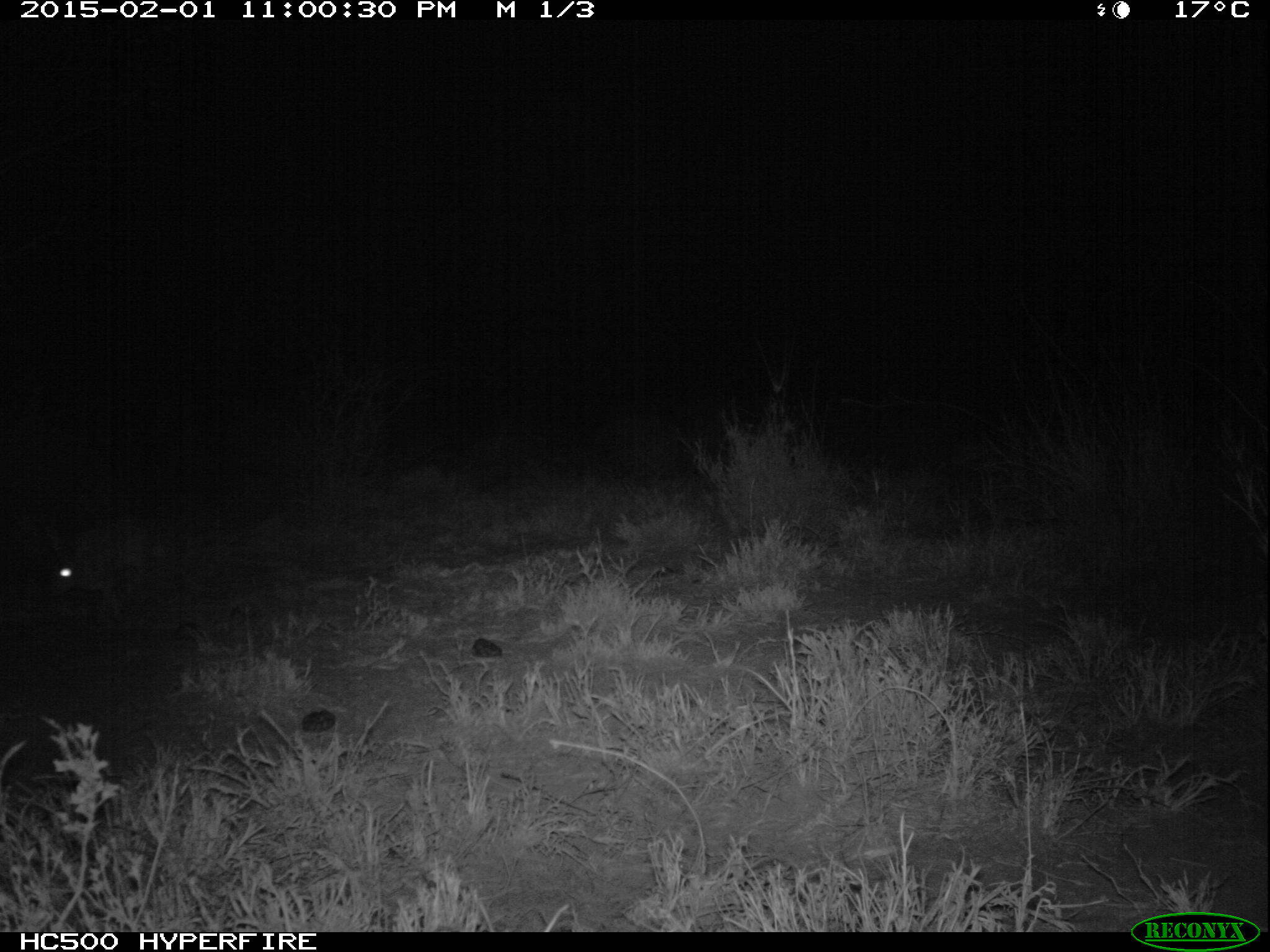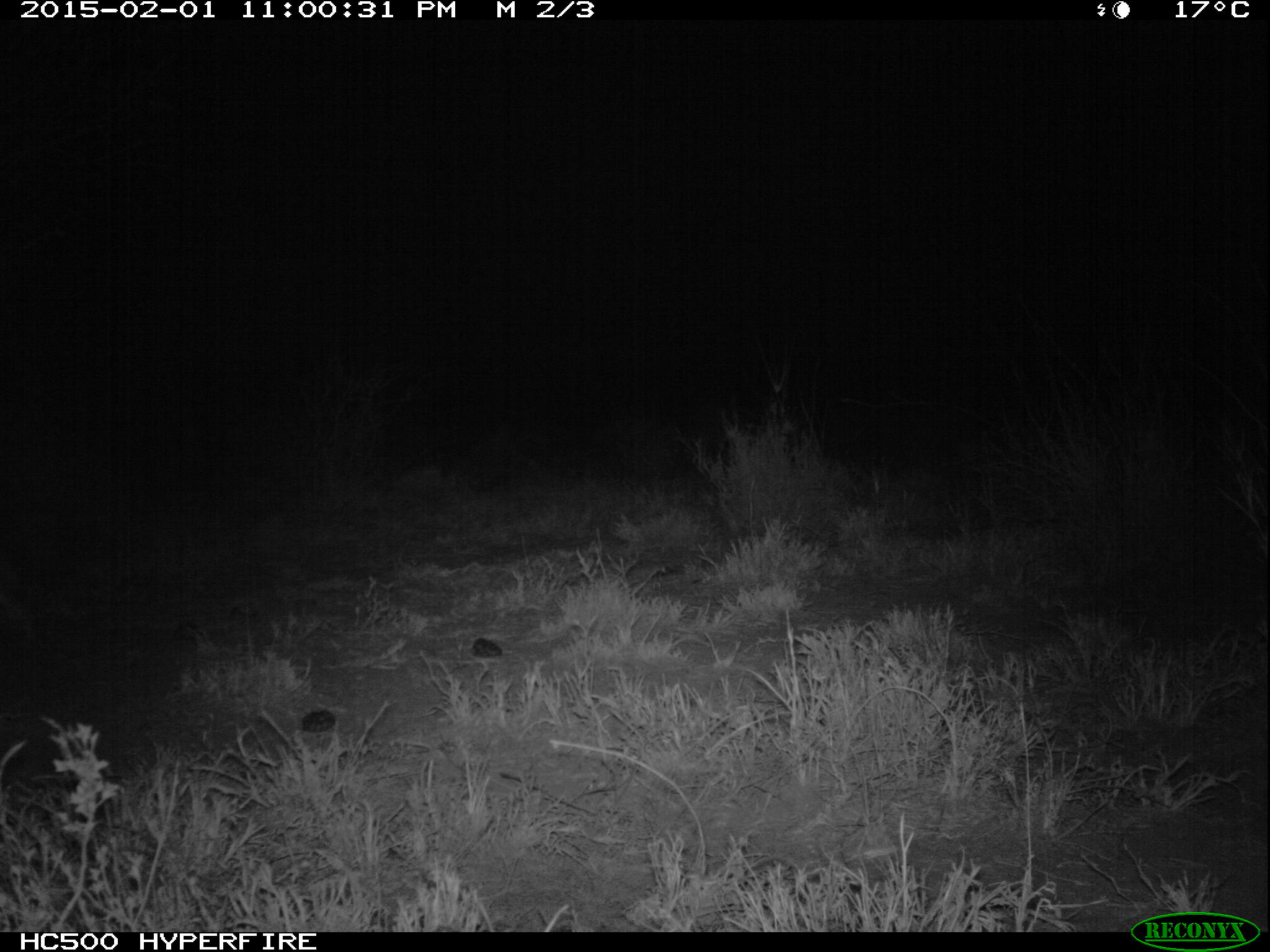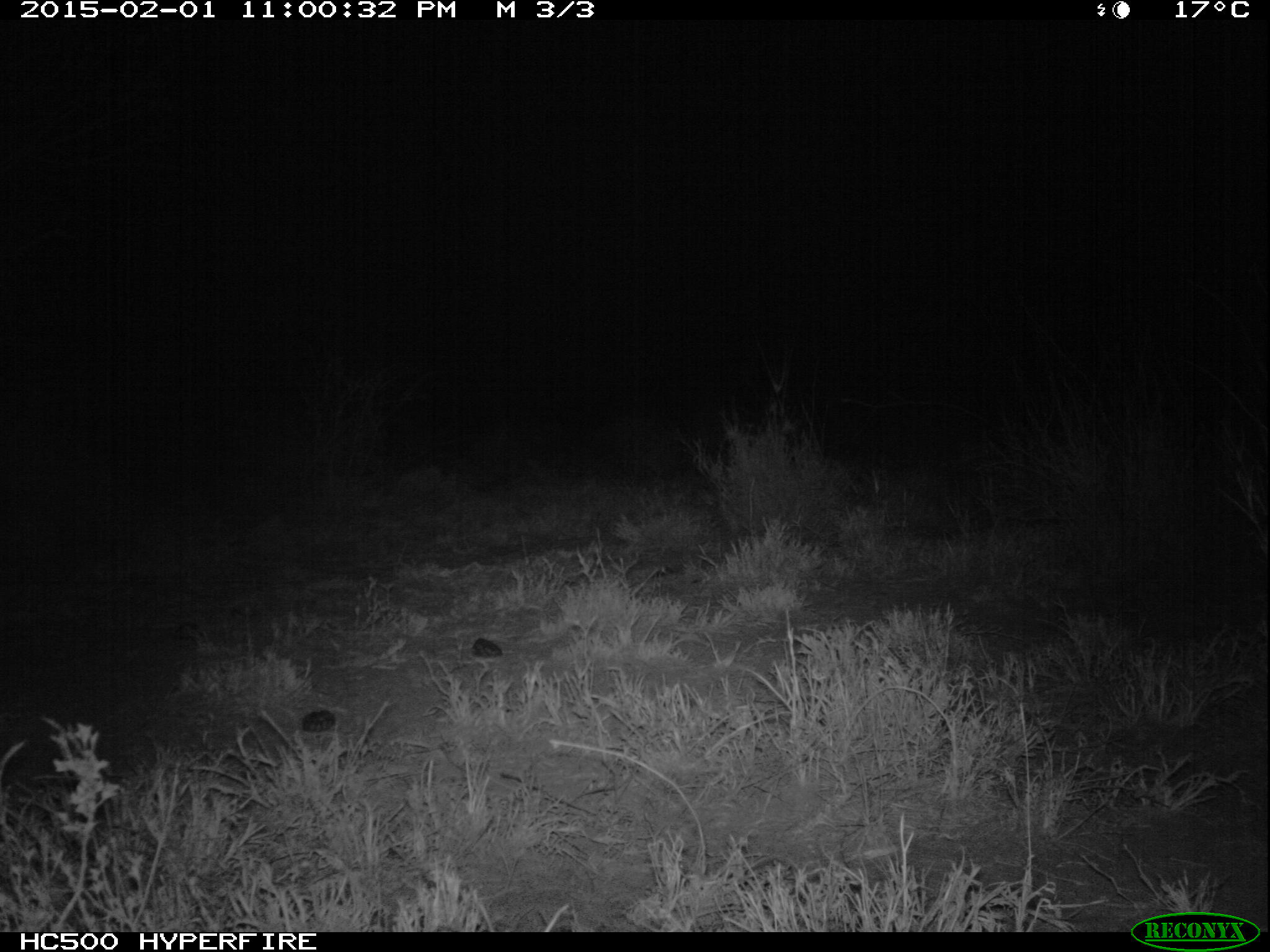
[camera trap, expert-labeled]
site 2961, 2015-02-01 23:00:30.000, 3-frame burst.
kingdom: Animalia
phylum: Chordata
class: Mammalia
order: Lagomorpha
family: Leporidae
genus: Lepus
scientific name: Lepus saxatilis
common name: scrub hare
Lepus saxatilis (scrub hare), count 1.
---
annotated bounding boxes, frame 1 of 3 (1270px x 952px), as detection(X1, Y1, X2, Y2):
lepus saxatilis: detection(38, 515, 154, 617)